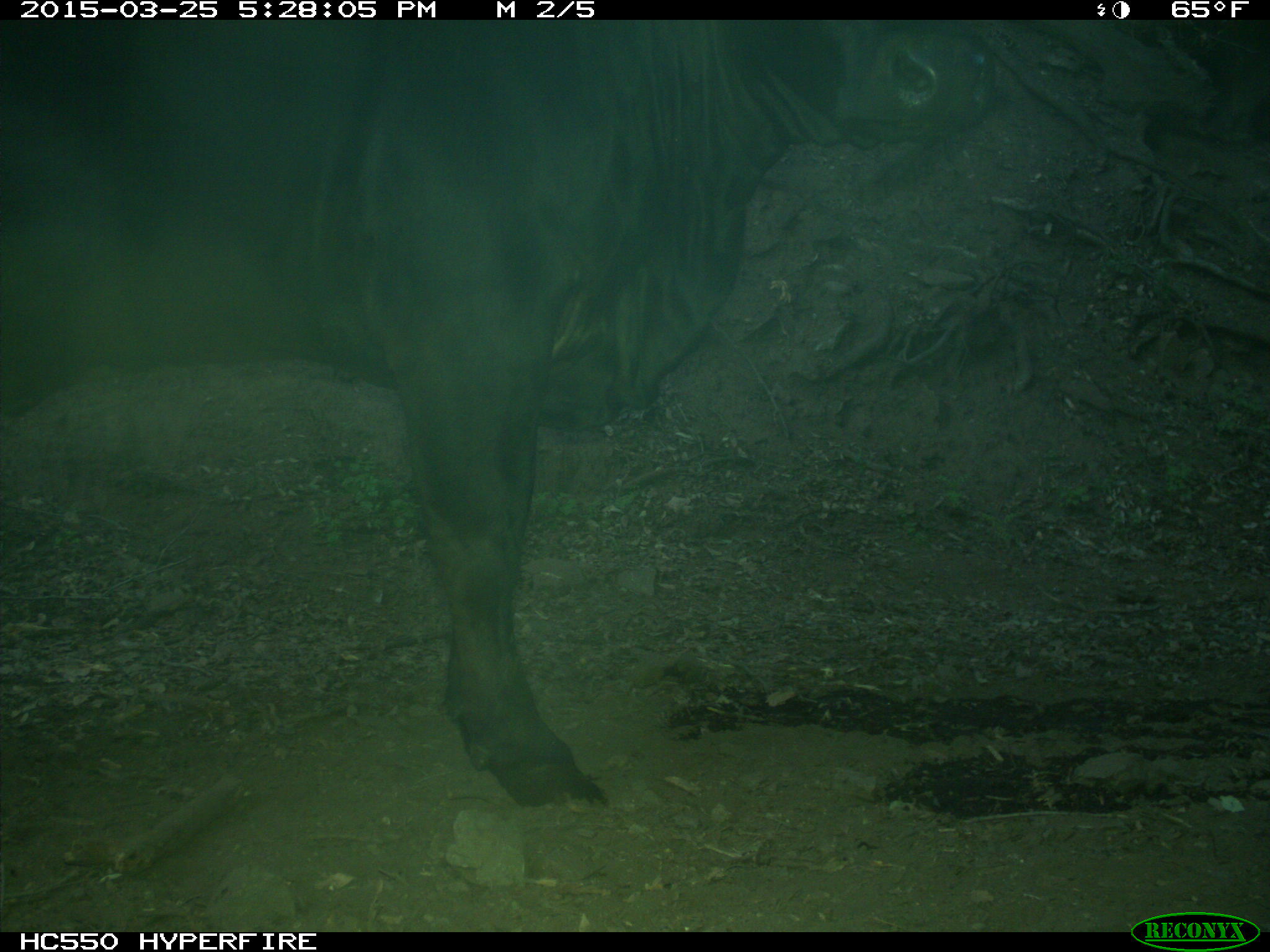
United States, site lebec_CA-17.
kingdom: Animalia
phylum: Chordata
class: Mammalia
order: Artiodactyla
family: Bovidae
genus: Bos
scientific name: Bos taurus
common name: domestic cow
Bos taurus (domestic cow).